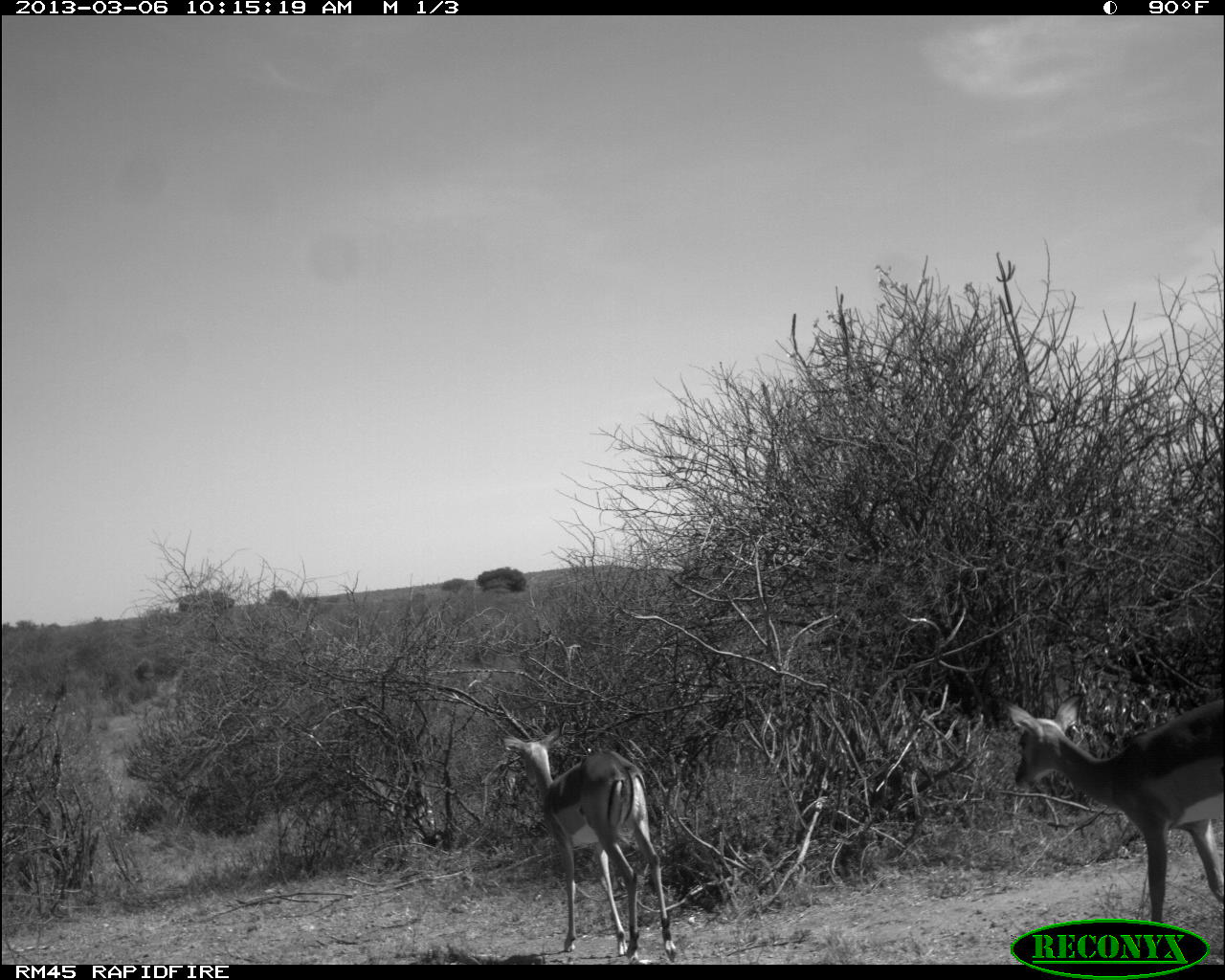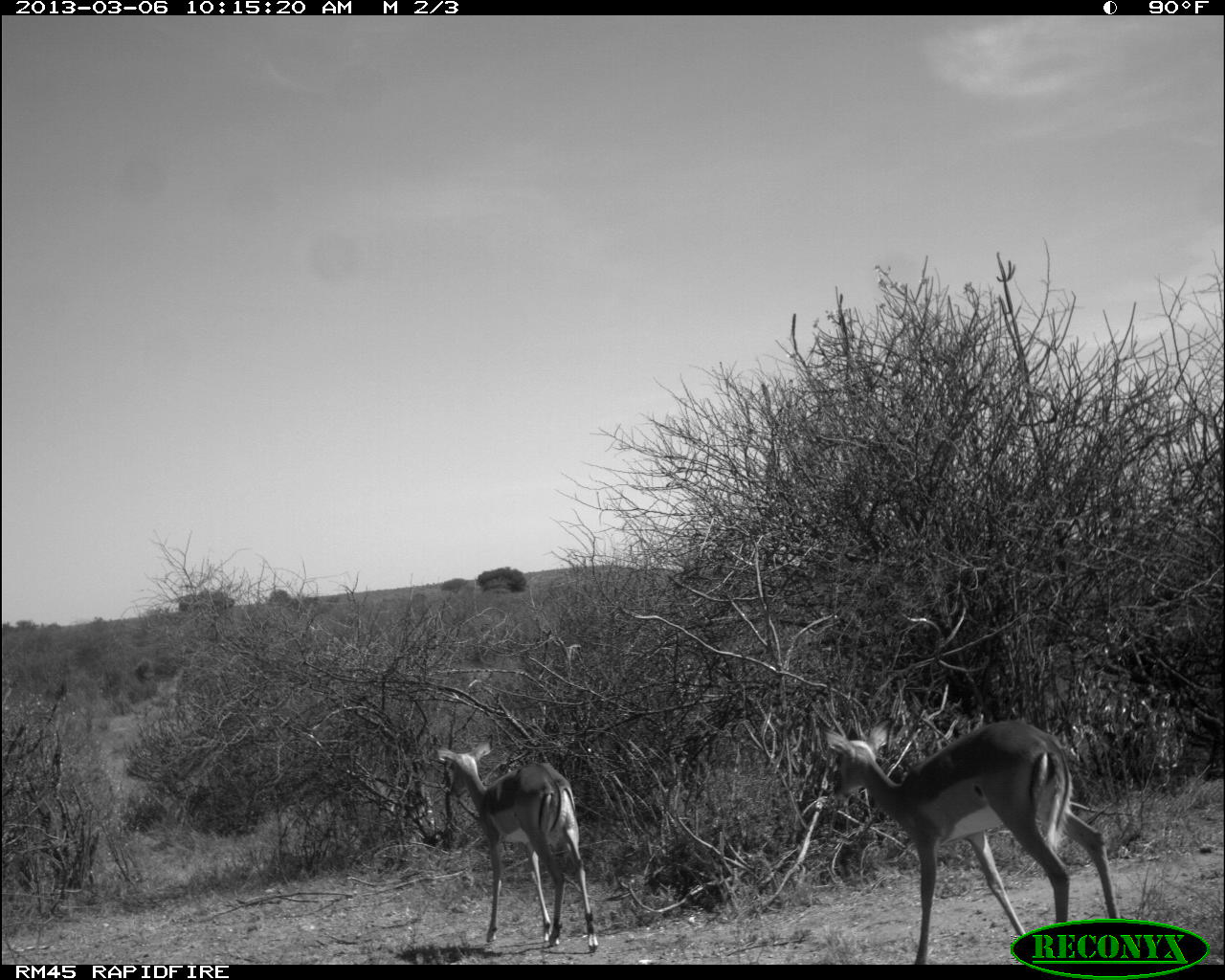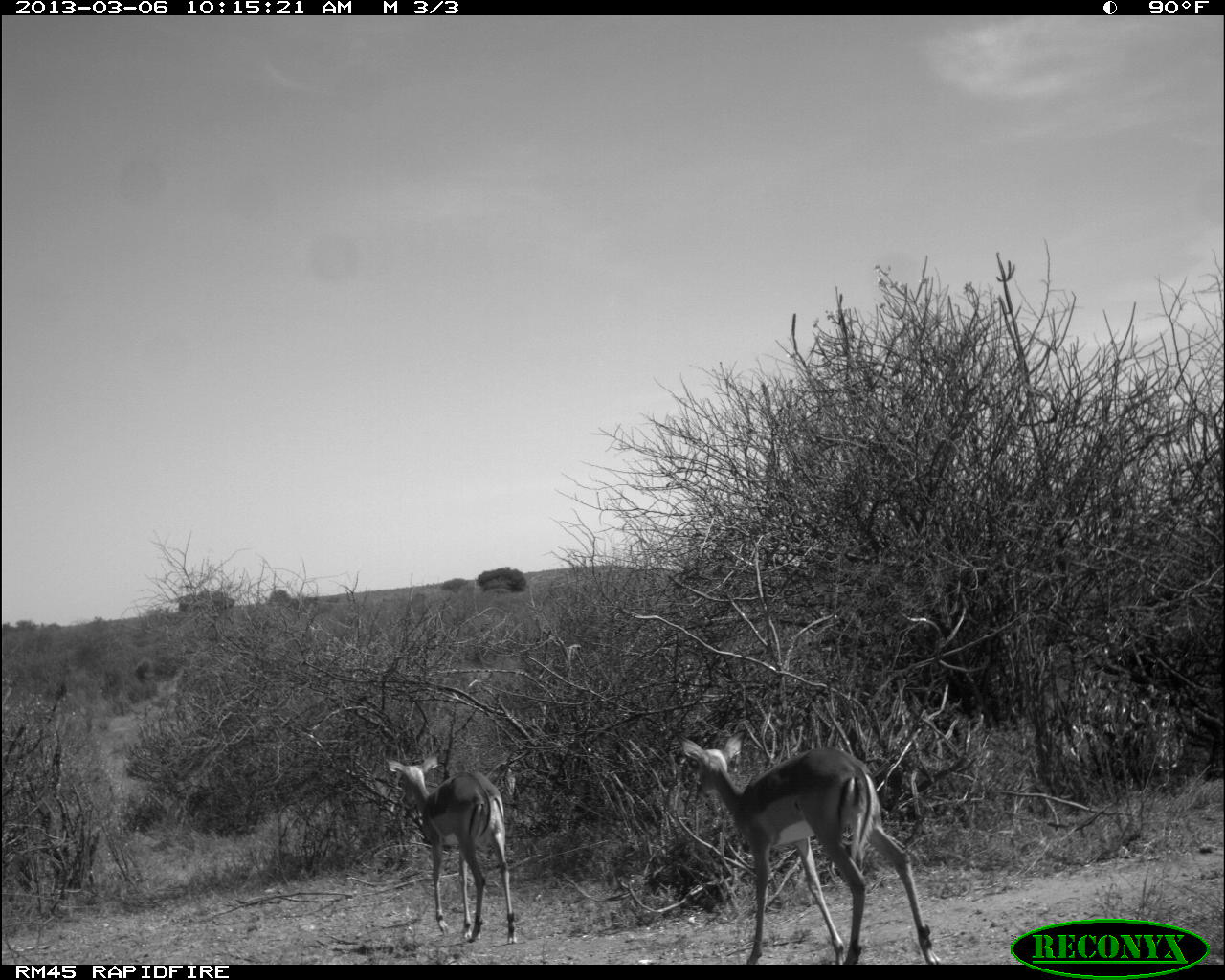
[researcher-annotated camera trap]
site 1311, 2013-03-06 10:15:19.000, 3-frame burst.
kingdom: Animalia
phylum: Chordata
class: Mammalia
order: Artiodactyla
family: Bovidae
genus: Aepyceros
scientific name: Aepyceros melampus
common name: impala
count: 2